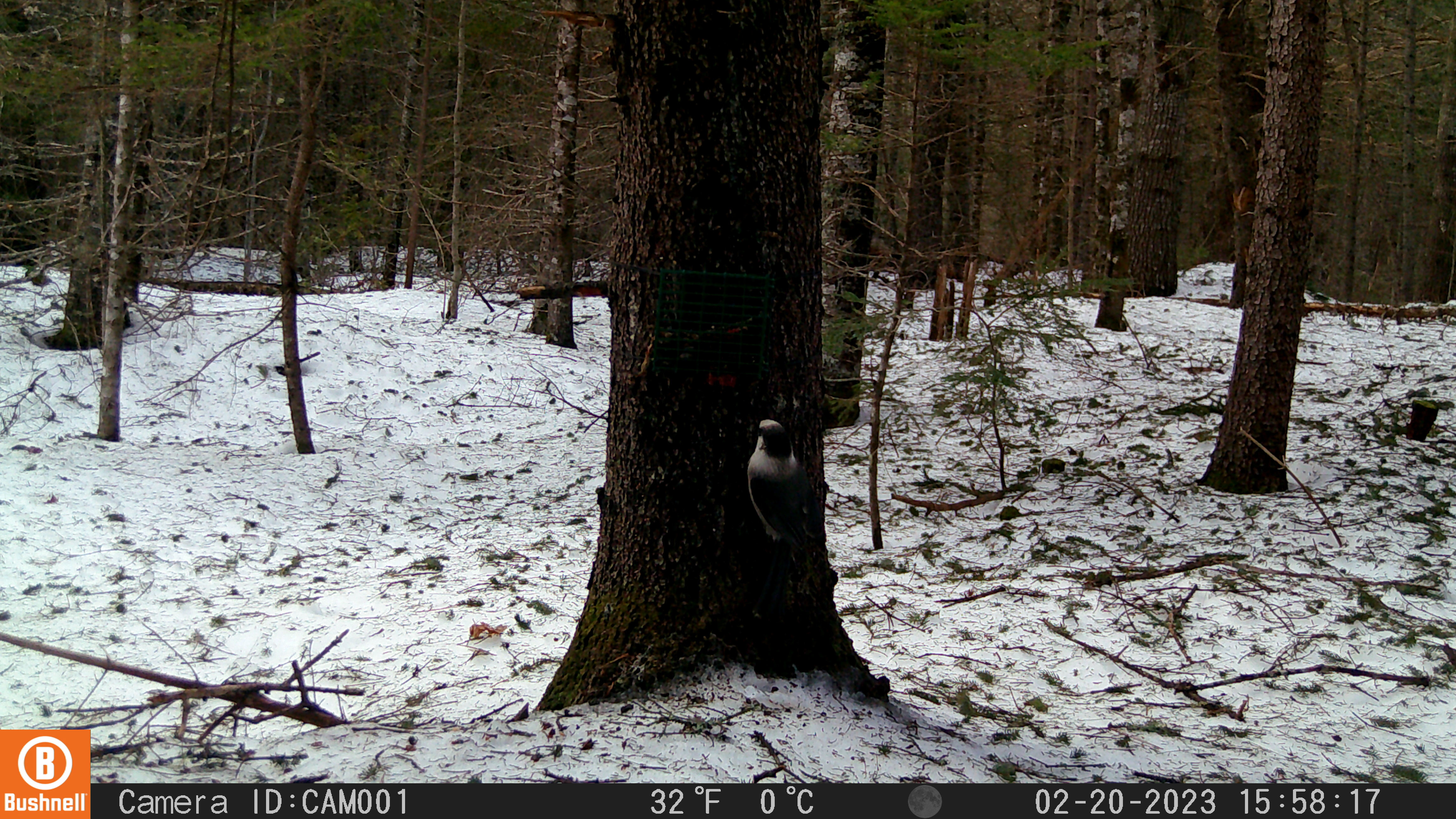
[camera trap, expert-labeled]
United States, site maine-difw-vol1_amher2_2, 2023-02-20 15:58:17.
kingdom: Animalia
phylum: Chordata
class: Aves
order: Passeriformes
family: Corvidae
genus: Perisoreus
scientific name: Perisoreus canadensis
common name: canada jay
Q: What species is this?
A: Canada jay (Perisoreus canadensis).